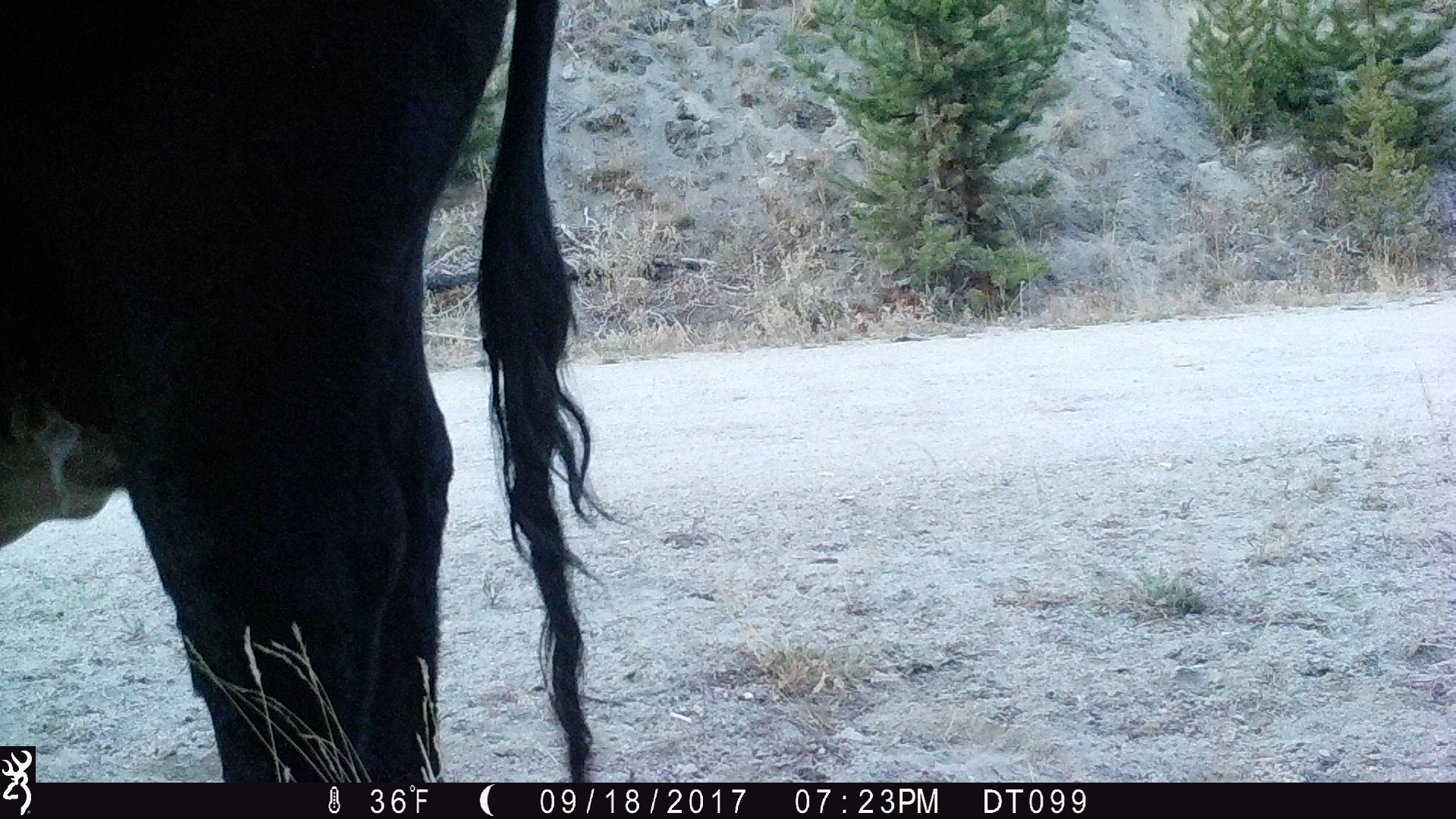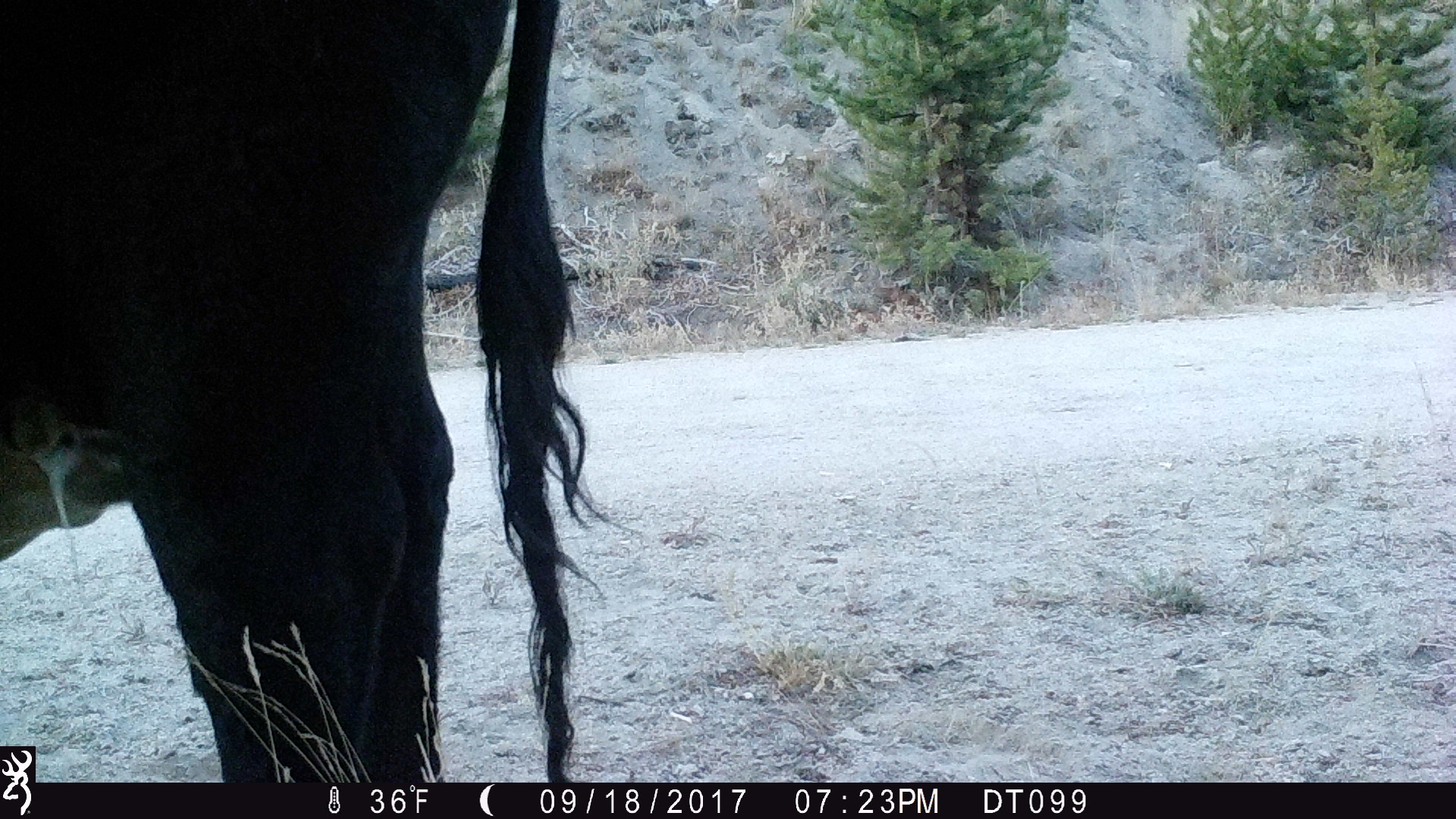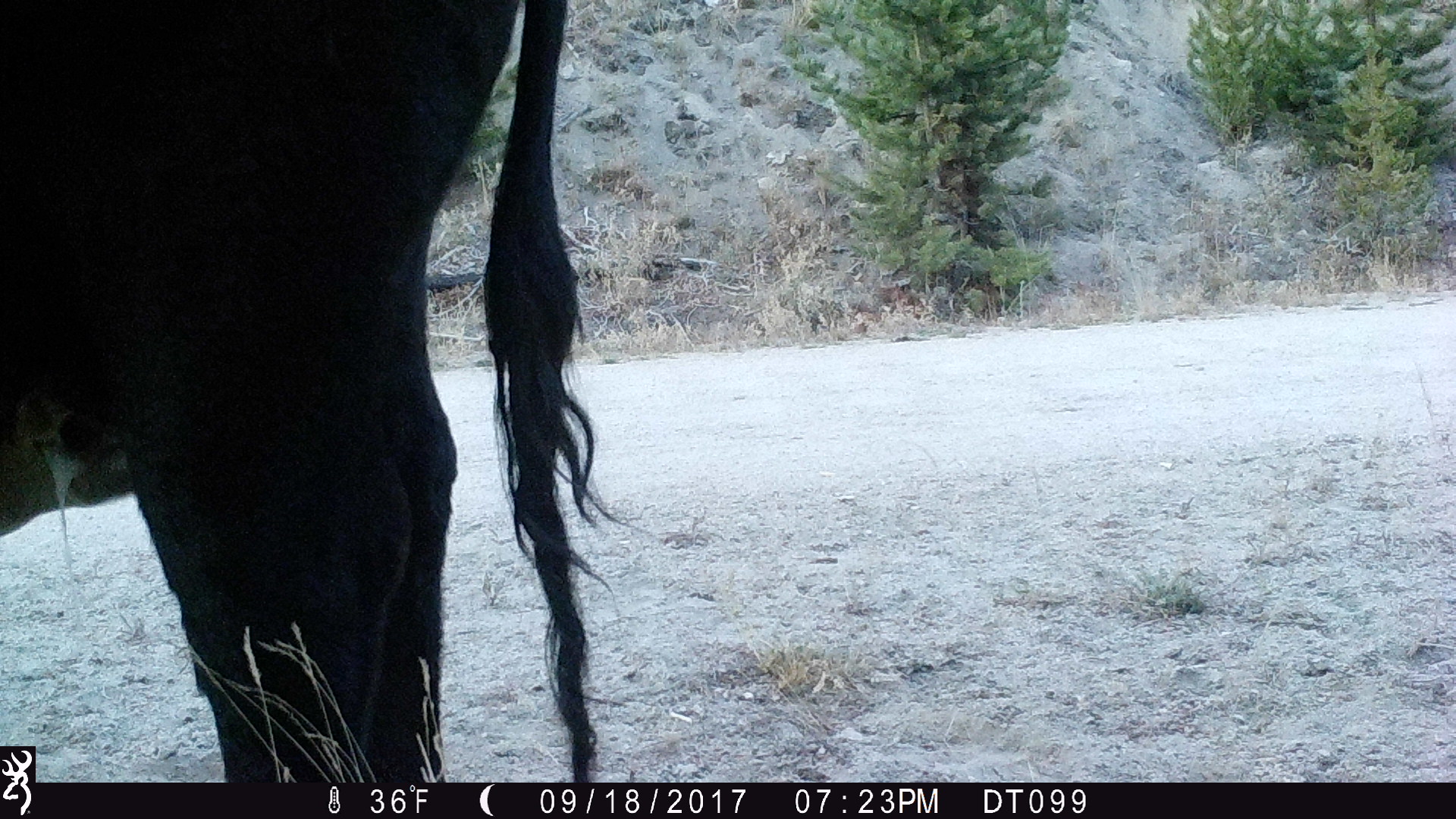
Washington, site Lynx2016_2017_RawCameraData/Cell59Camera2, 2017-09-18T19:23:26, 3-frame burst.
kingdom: Animalia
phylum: Chordata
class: Mammalia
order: Artiodactyla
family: Bovidae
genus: Bos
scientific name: Bos taurus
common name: domestic cattle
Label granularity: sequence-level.